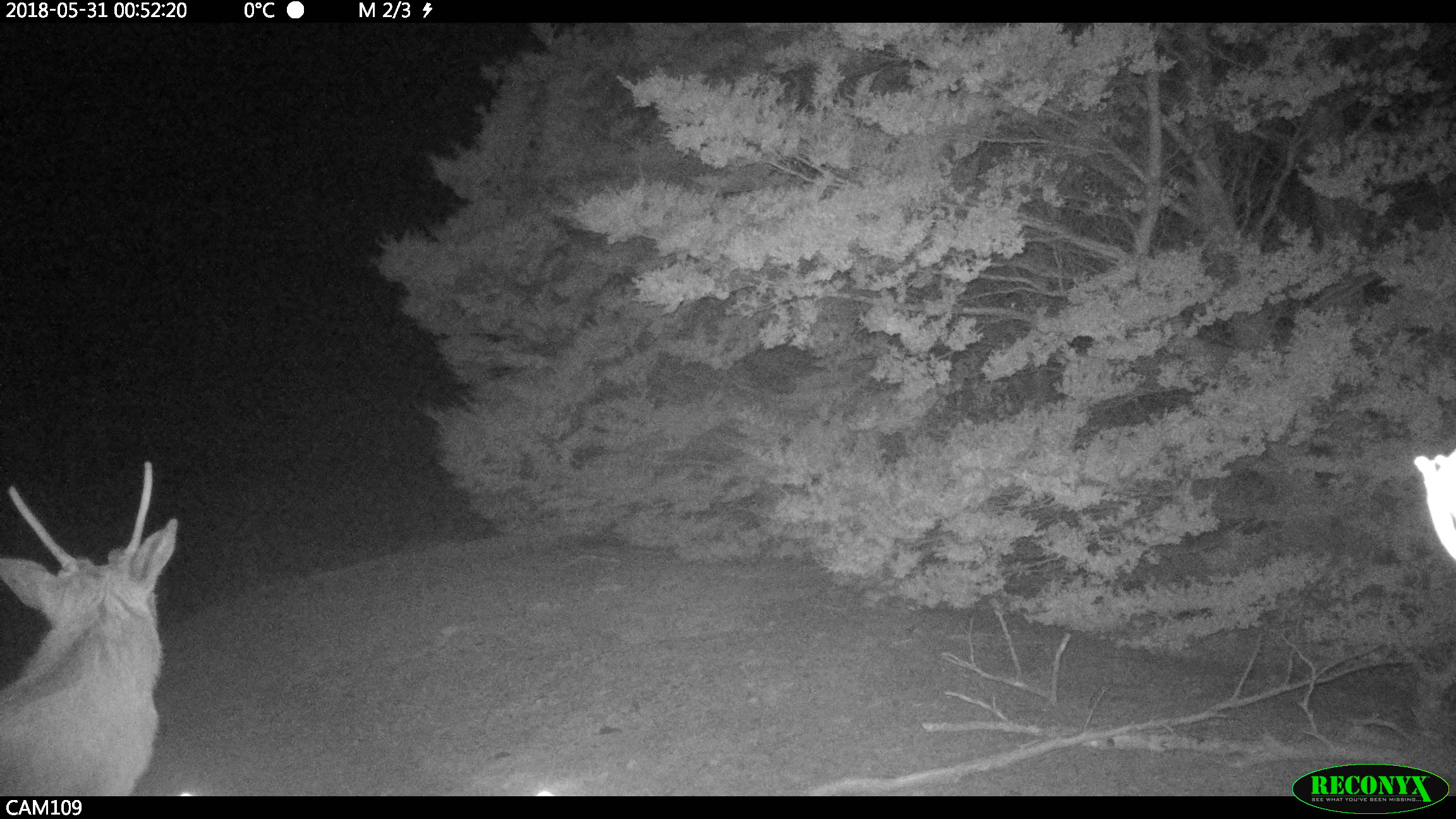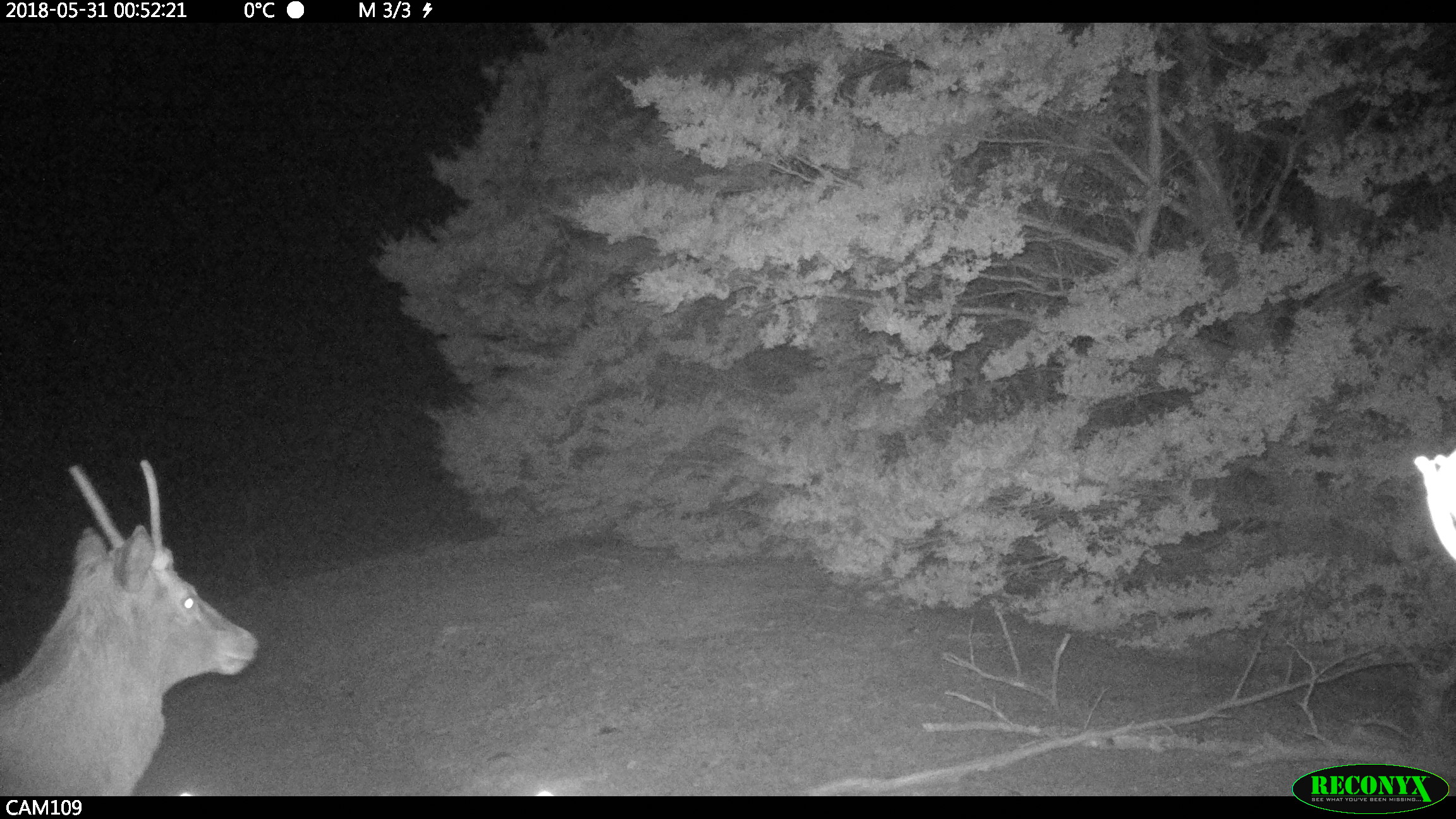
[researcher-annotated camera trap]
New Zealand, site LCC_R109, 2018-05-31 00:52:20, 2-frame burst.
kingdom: Animalia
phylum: Chordata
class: Mammalia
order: Artiodactyla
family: Cervidae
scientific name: Cervidae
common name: deer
Deer (Cervidae).